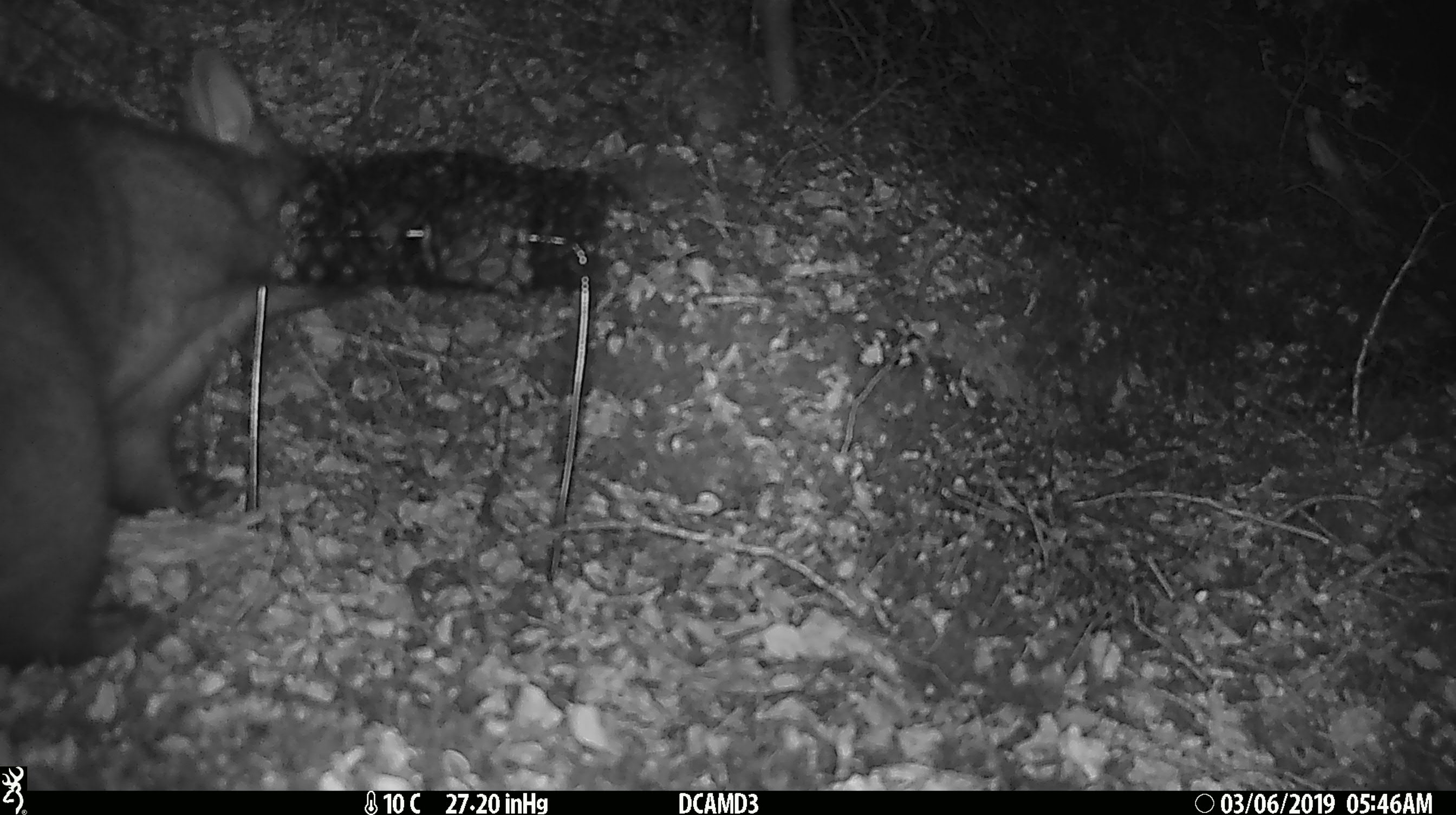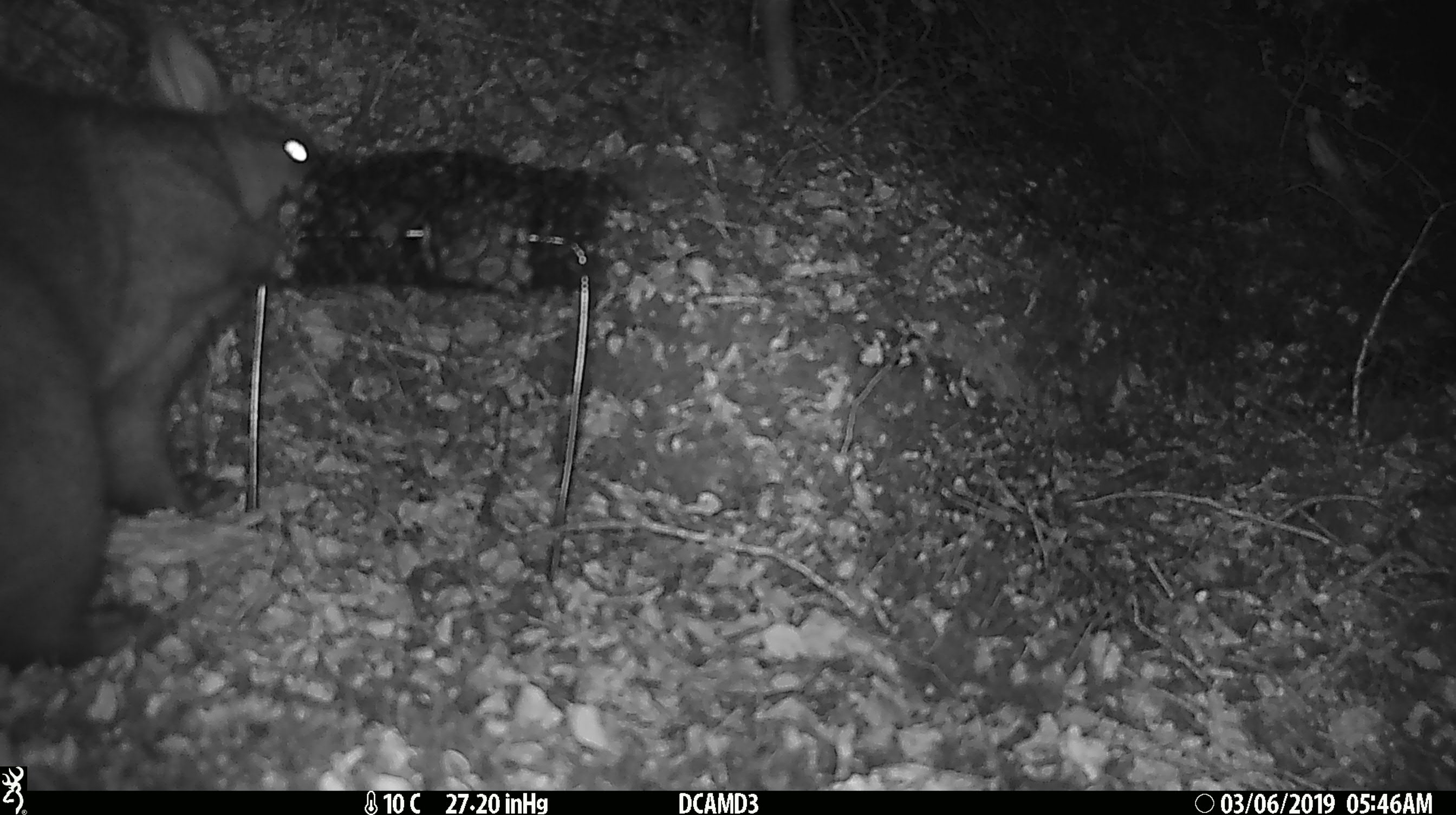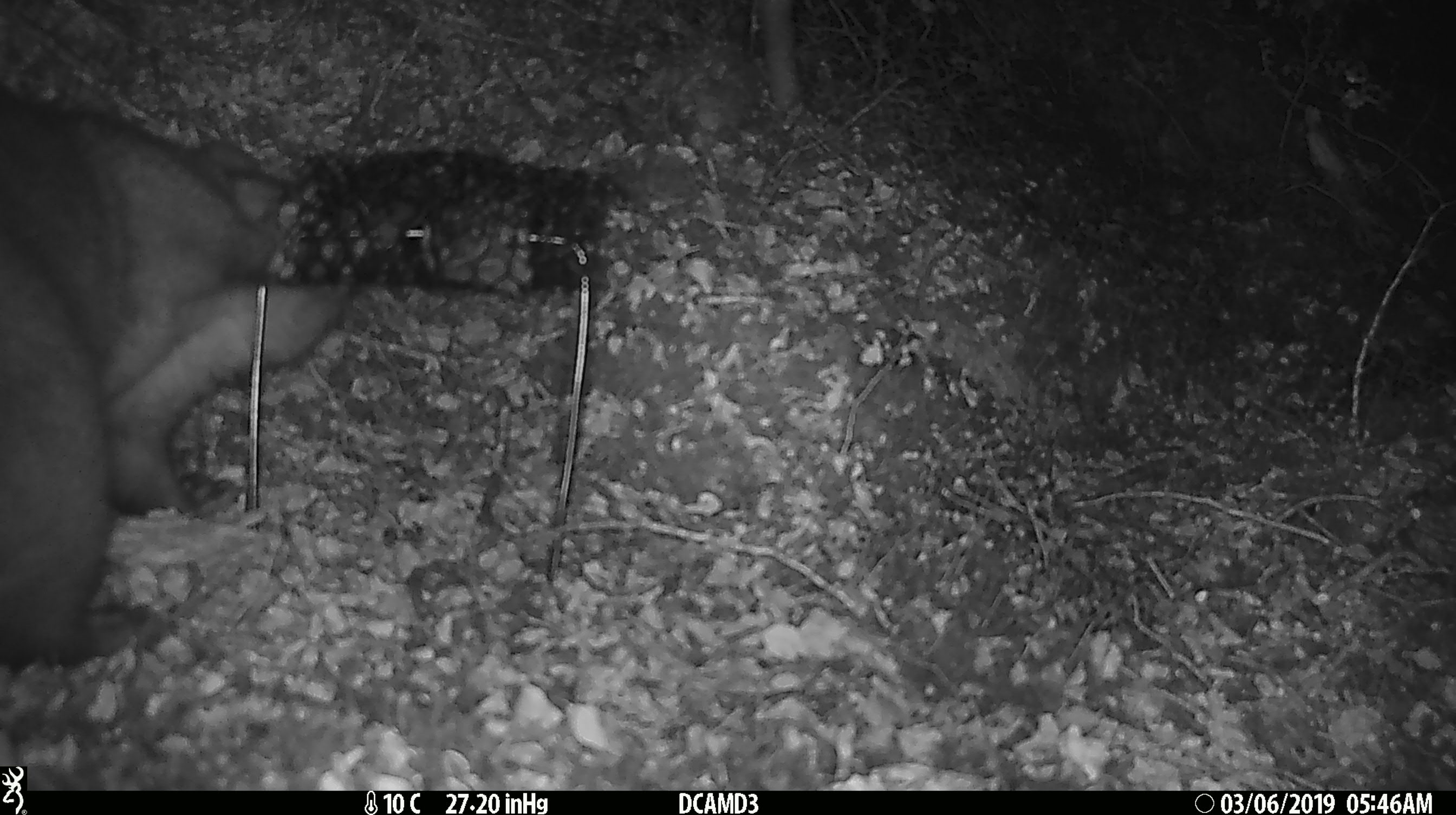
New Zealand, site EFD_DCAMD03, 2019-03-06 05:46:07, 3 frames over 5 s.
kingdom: Animalia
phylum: Chordata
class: Mammalia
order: Diprotodontia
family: Phalangeridae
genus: Trichosurus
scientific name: Trichosurus vulpecula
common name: common brushtail possum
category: possum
Possum (common brushtail possum) (Trichosurus vulpecula).